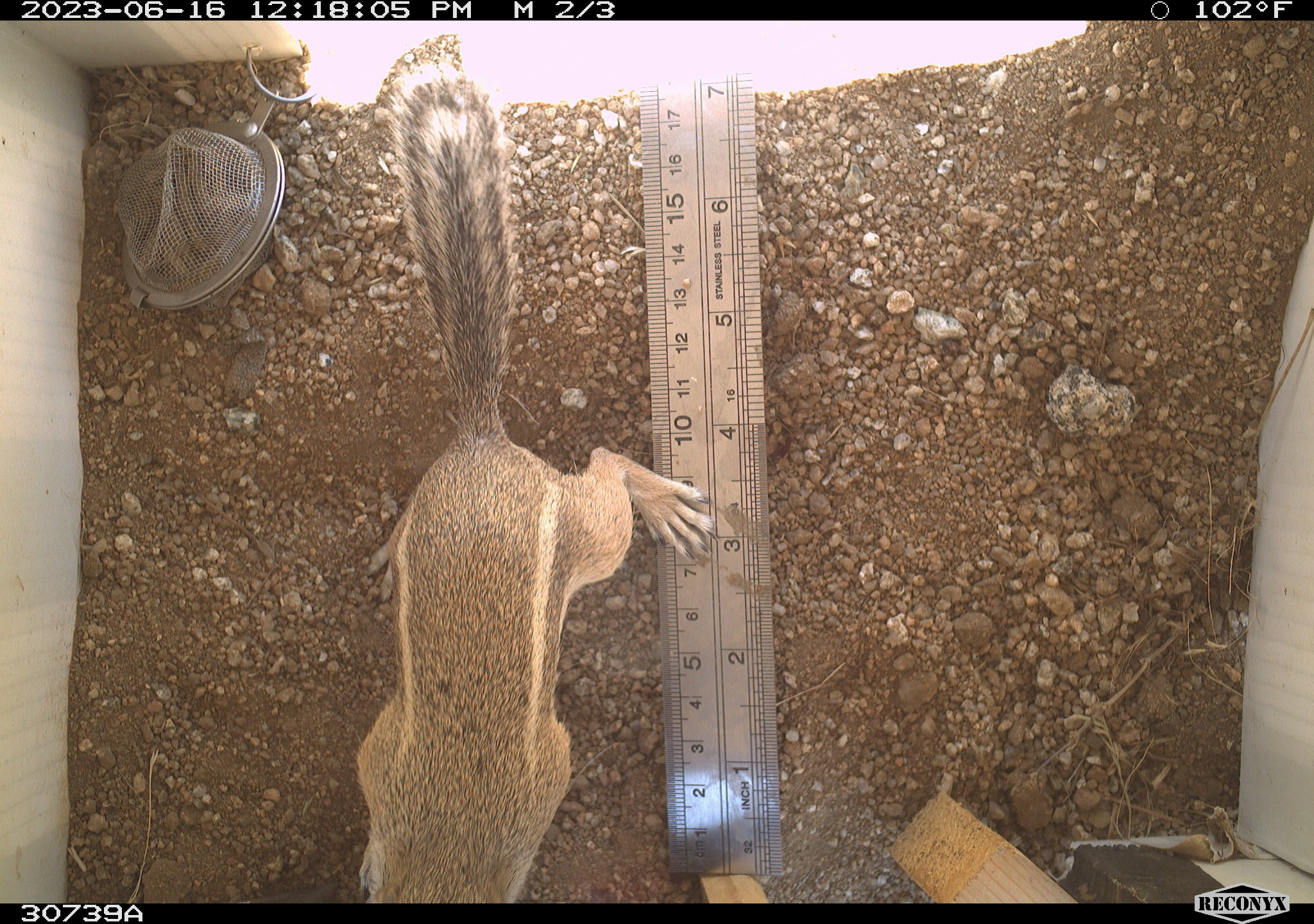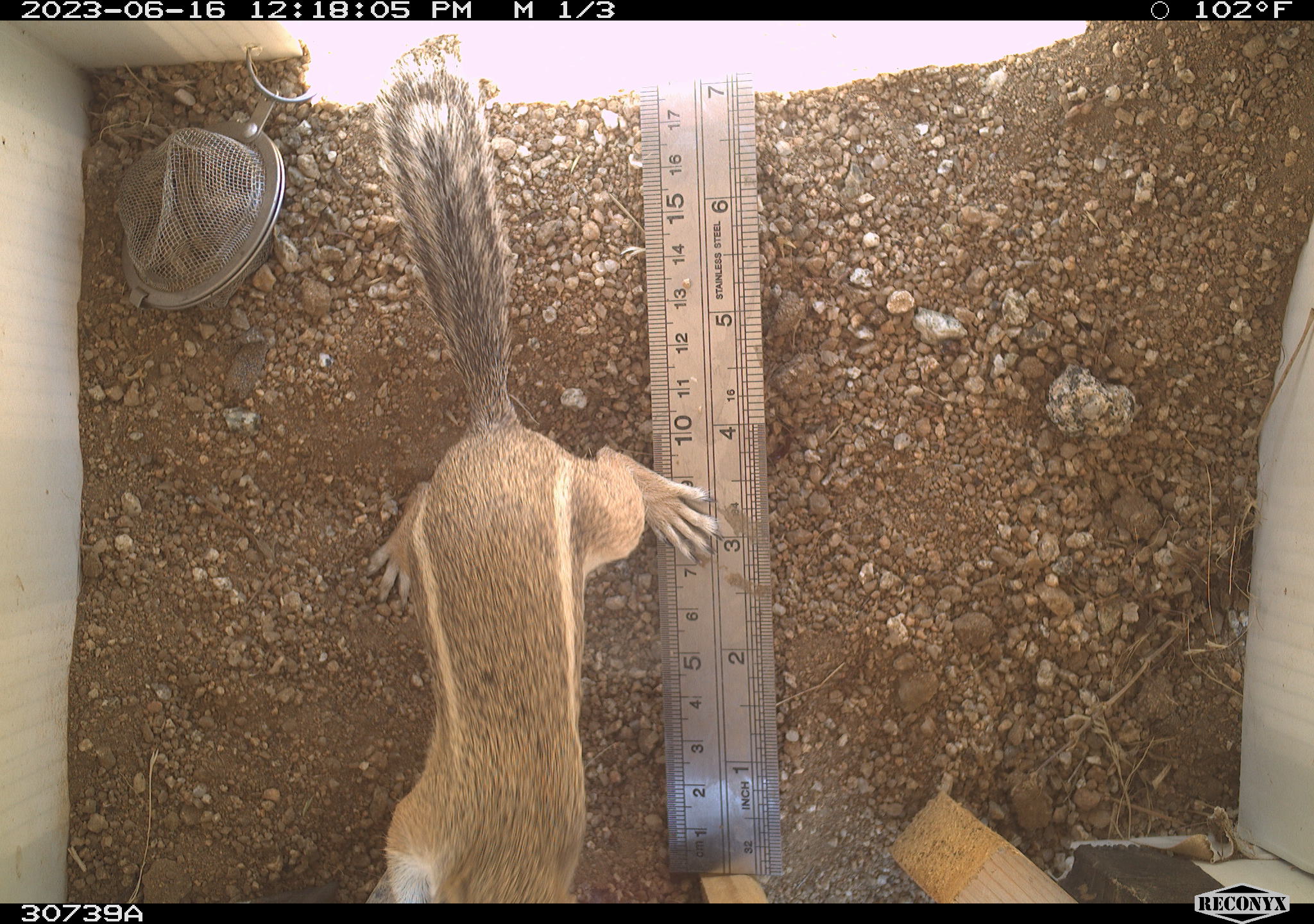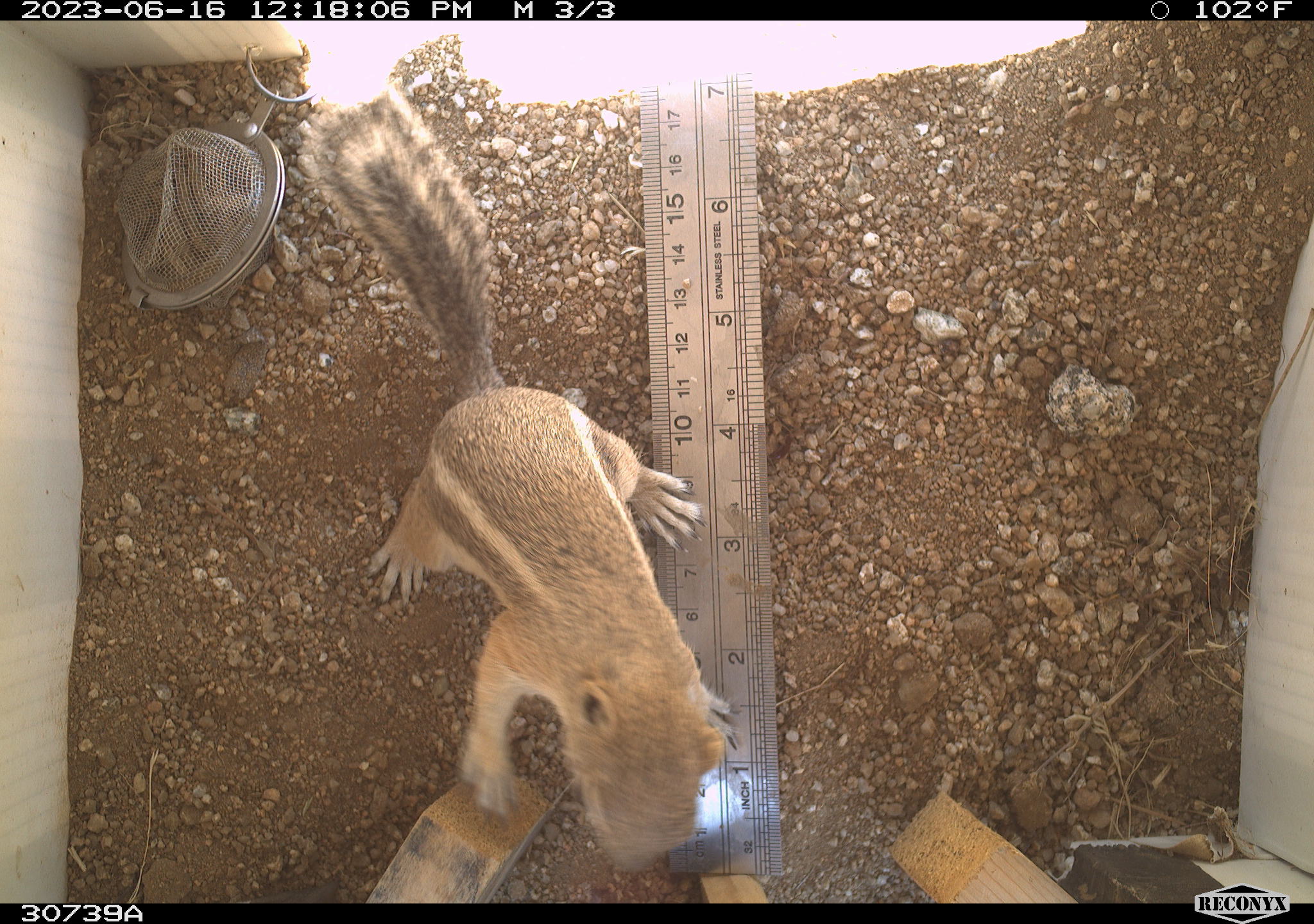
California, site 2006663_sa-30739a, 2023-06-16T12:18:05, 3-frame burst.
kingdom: Animalia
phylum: Chordata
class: Mammalia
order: Rodentia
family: Sciuridae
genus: Ammospermophilus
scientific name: Ammospermophilus leucurus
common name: white-tailed antelope squirrel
White-tailed antelope squirrel (Ammospermophilus leucurus).